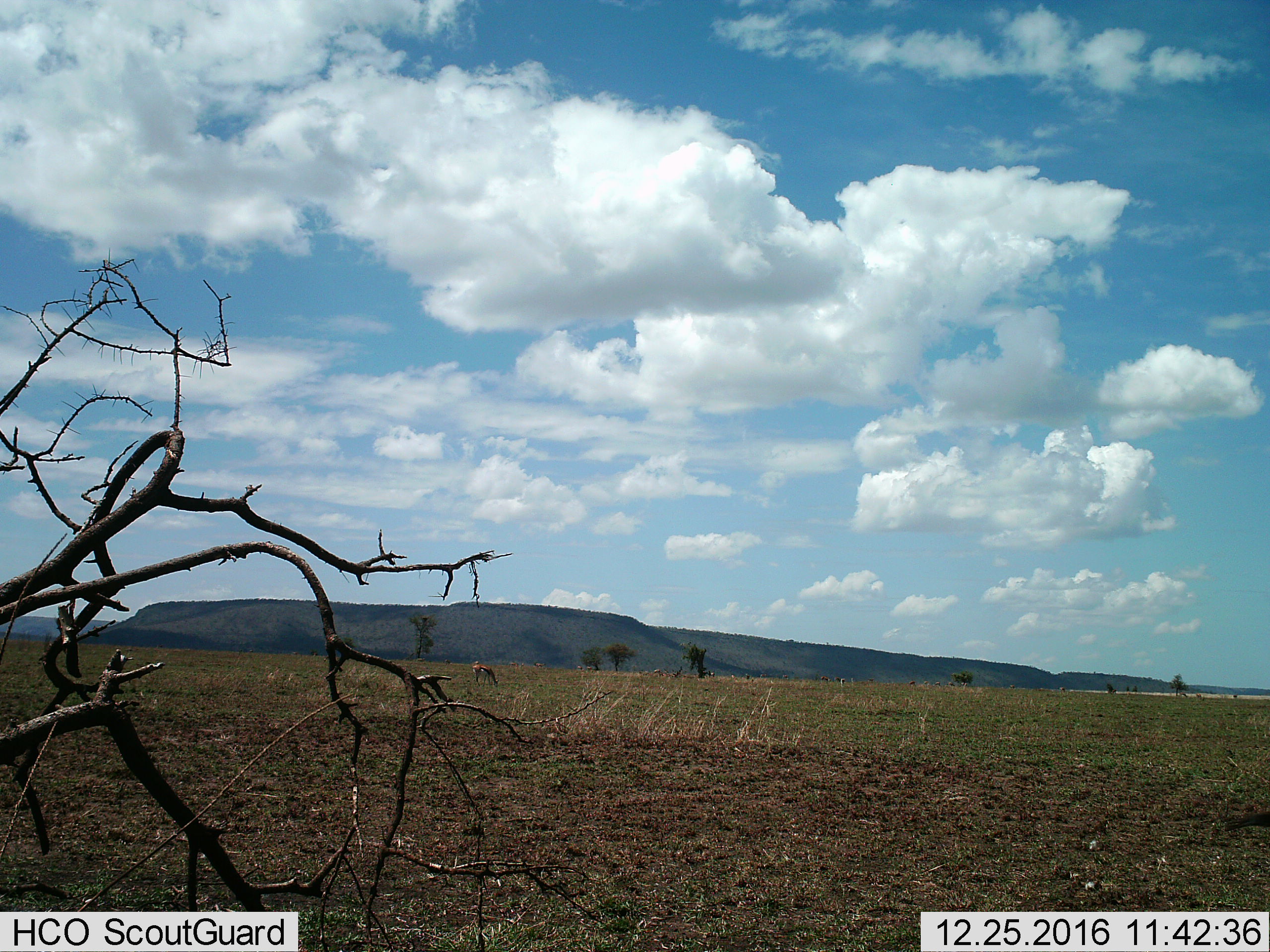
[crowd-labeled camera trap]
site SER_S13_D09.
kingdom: Animalia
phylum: Chordata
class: Mammalia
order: Artiodactyla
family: Bovidae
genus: Eudorcas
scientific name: Eudorcas thomsonii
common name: thomson's gazelle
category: gazellethomsons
Gazellethomsons (thomson's gazelle) (Eudorcas thomsonii), count 1. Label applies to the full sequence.